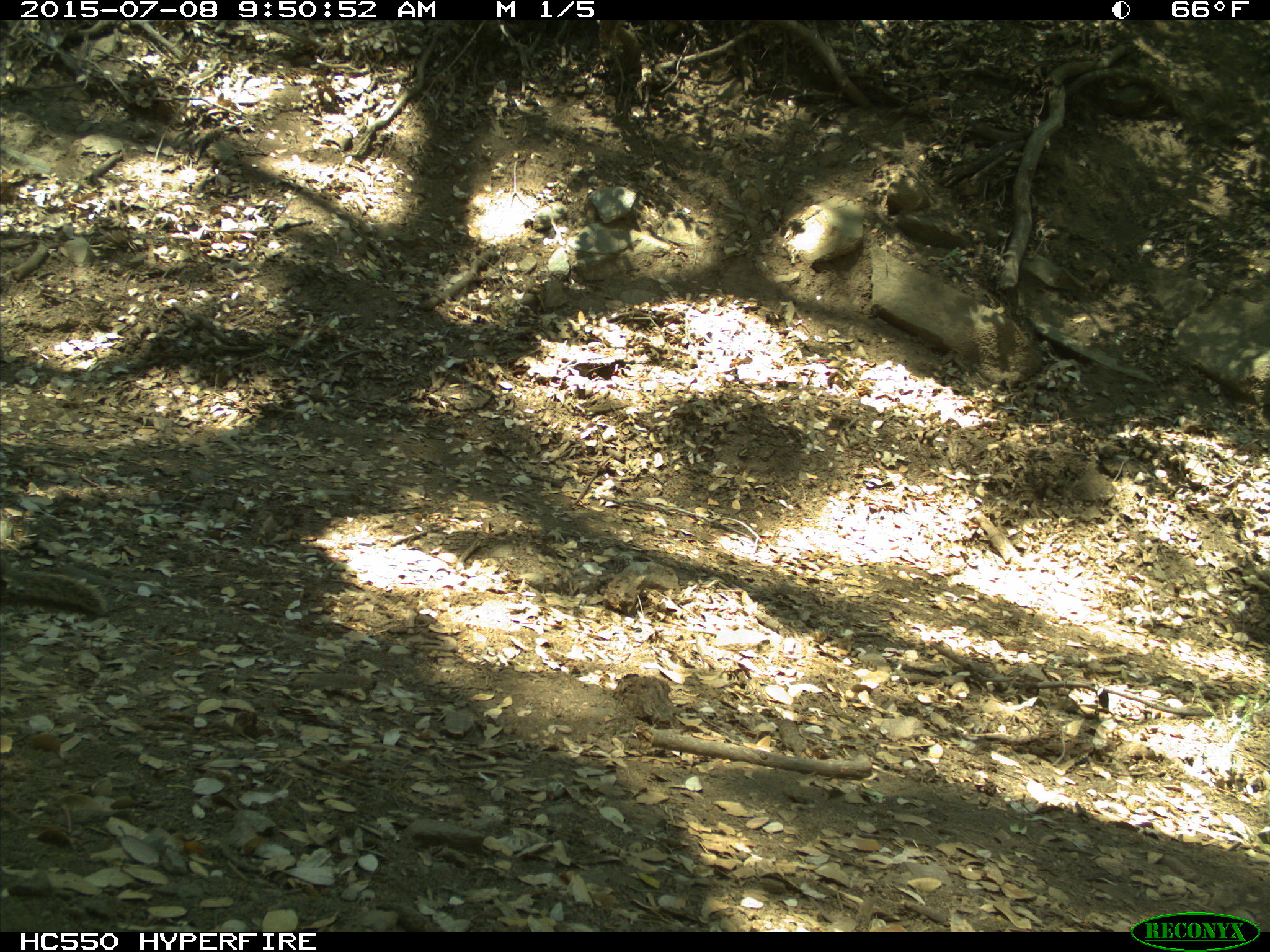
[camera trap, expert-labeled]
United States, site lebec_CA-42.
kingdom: Animalia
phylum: Chordata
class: Mammalia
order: Rodentia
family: Sciuridae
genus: Otospermophilus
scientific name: Otospermophilus beecheyi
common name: california ground squirrel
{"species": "Otospermophilus beecheyi (california ground squirrel)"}